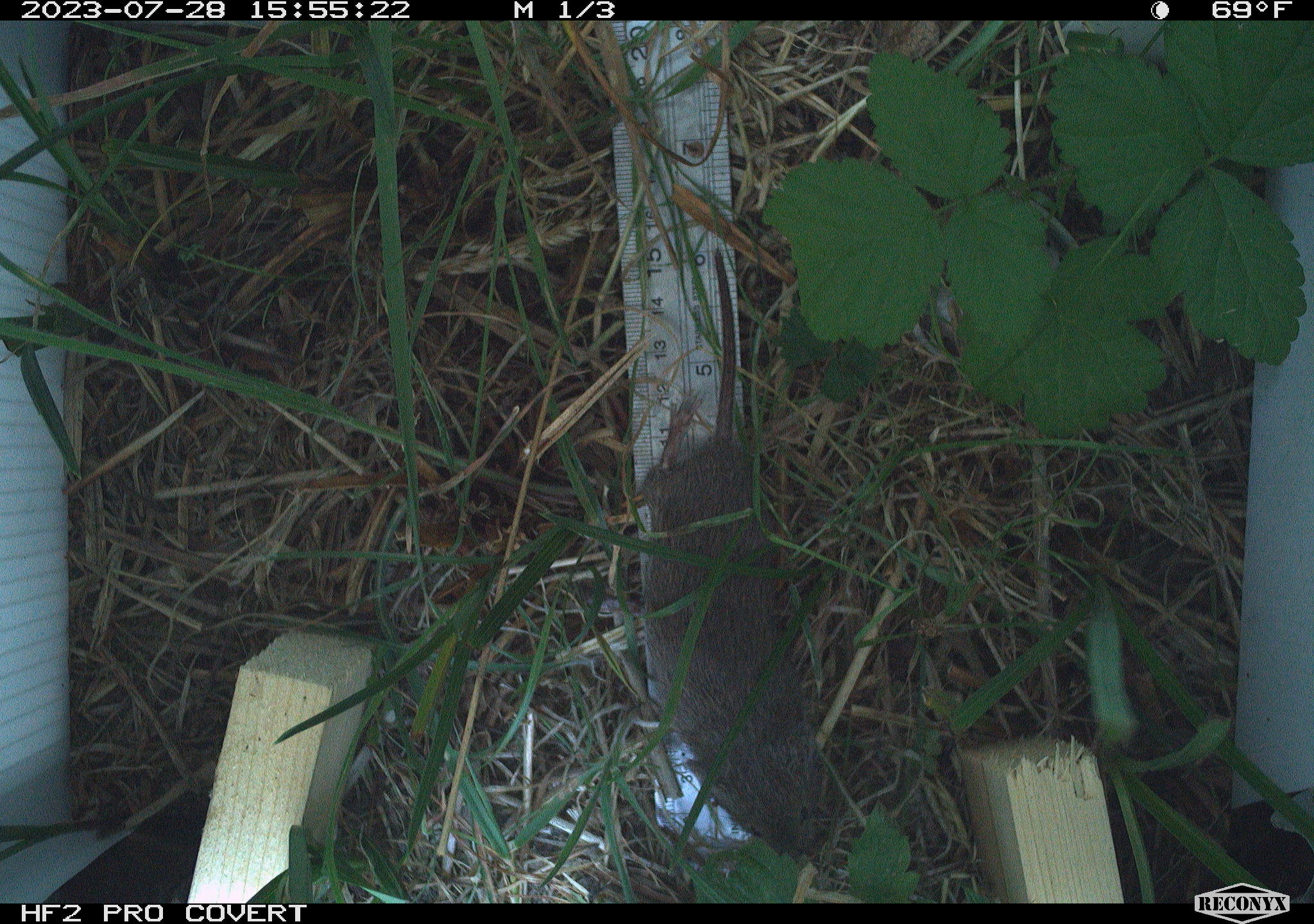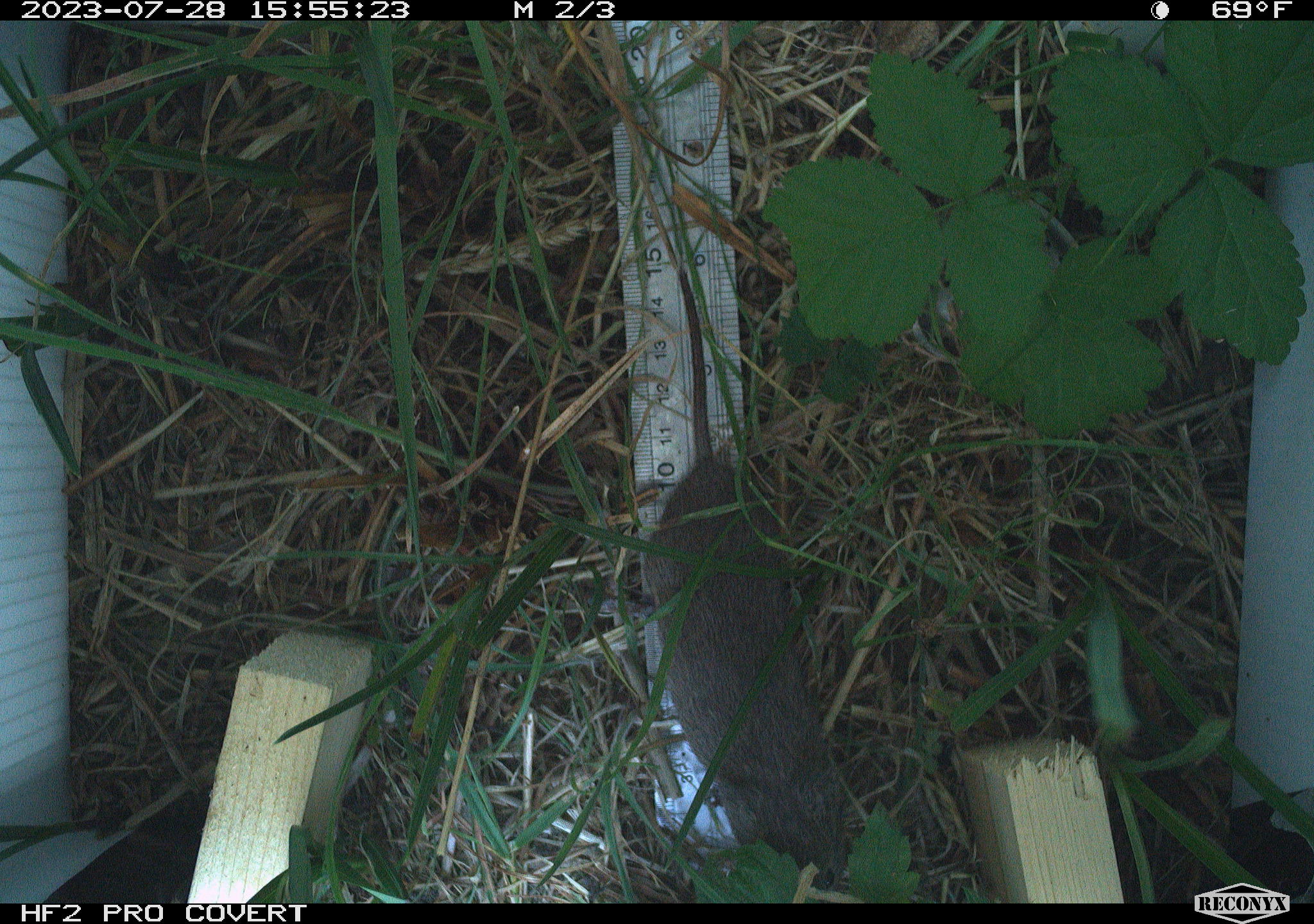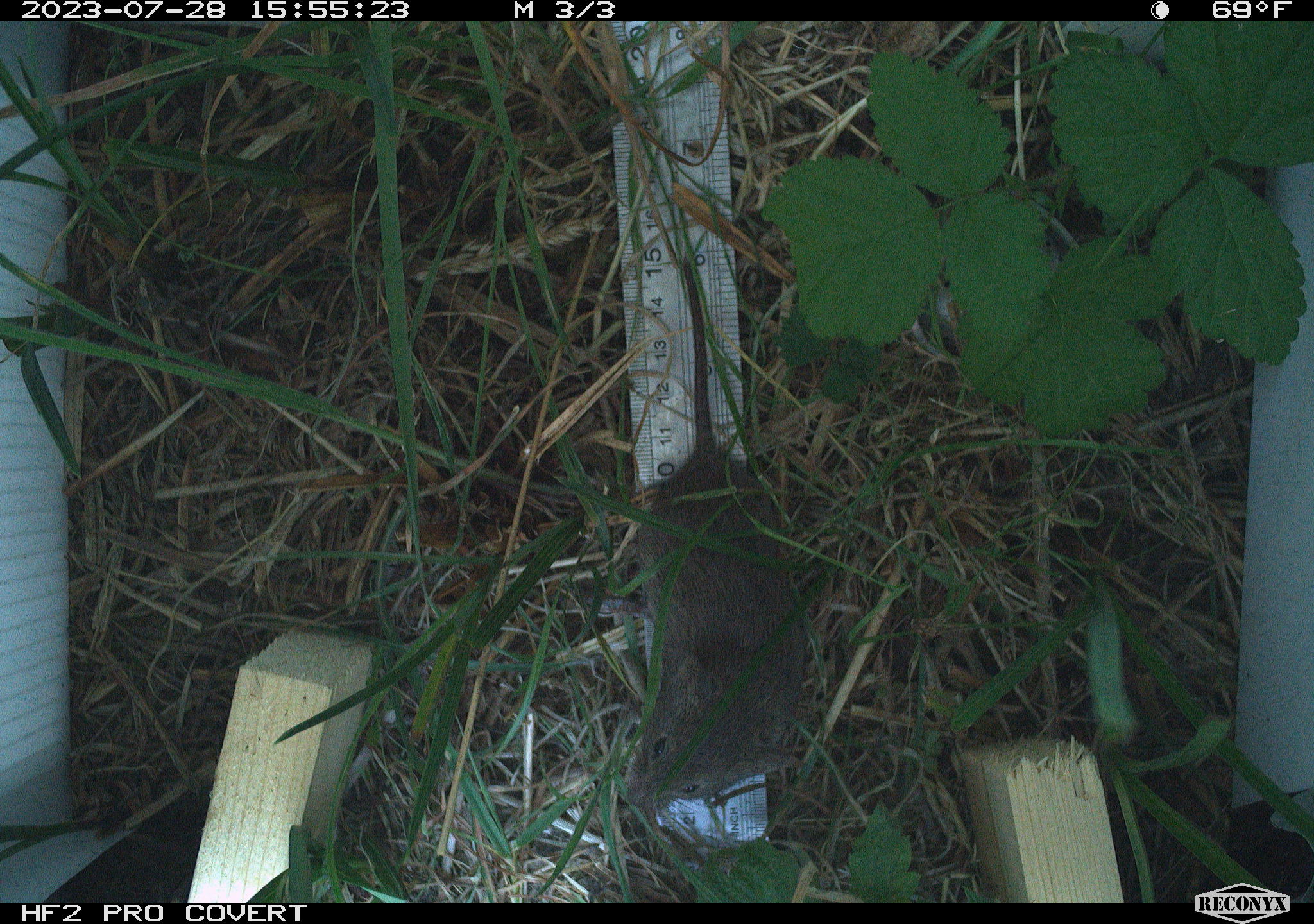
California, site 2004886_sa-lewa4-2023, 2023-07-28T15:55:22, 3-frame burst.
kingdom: Animalia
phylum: Chordata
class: Mammalia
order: Rodentia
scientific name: Rodentia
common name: mouse species